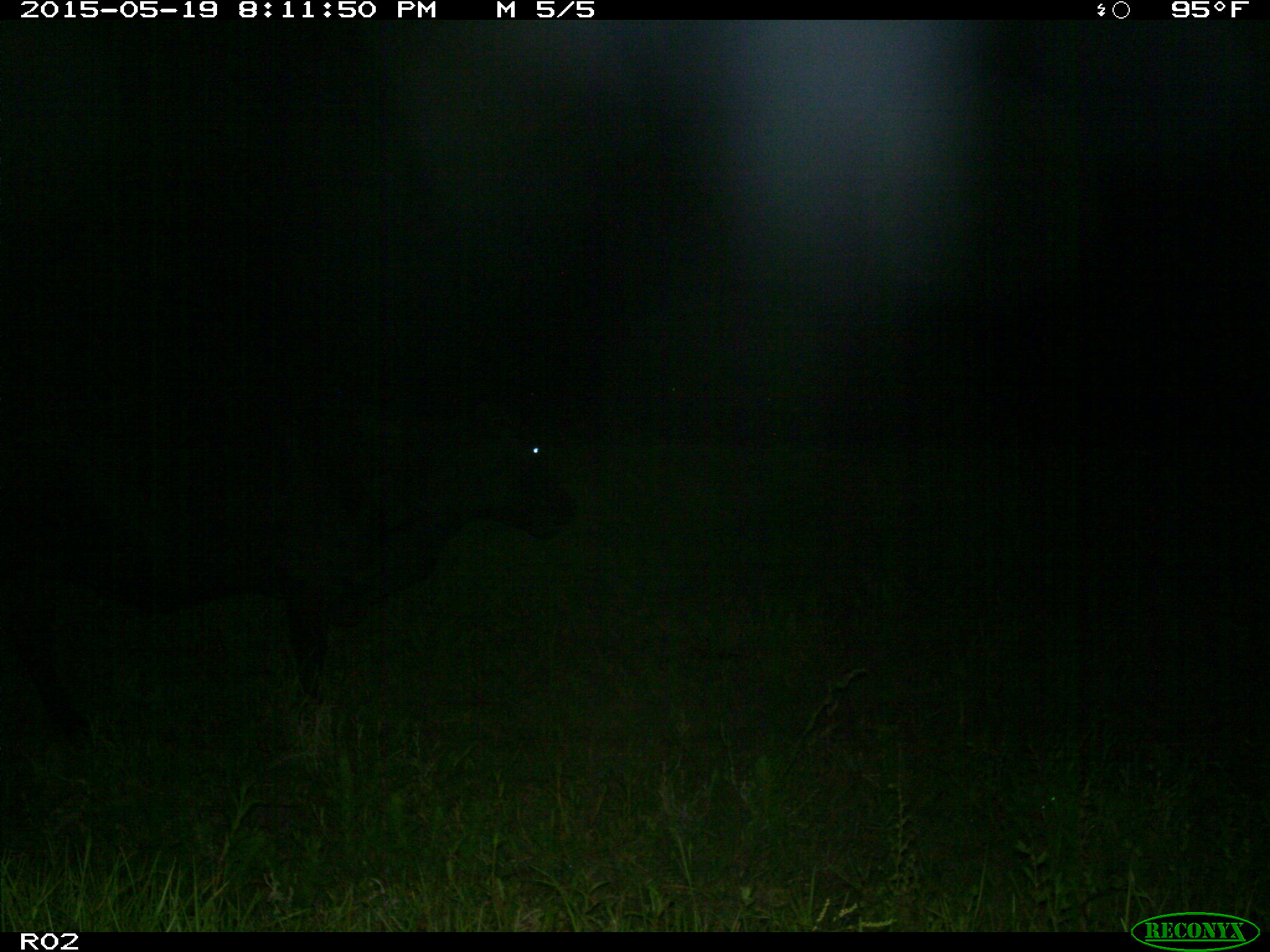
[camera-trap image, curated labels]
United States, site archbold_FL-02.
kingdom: Animalia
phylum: Chordata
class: Mammalia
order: Artiodactyla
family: Bovidae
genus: Bos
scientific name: Bos taurus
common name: domestic cow